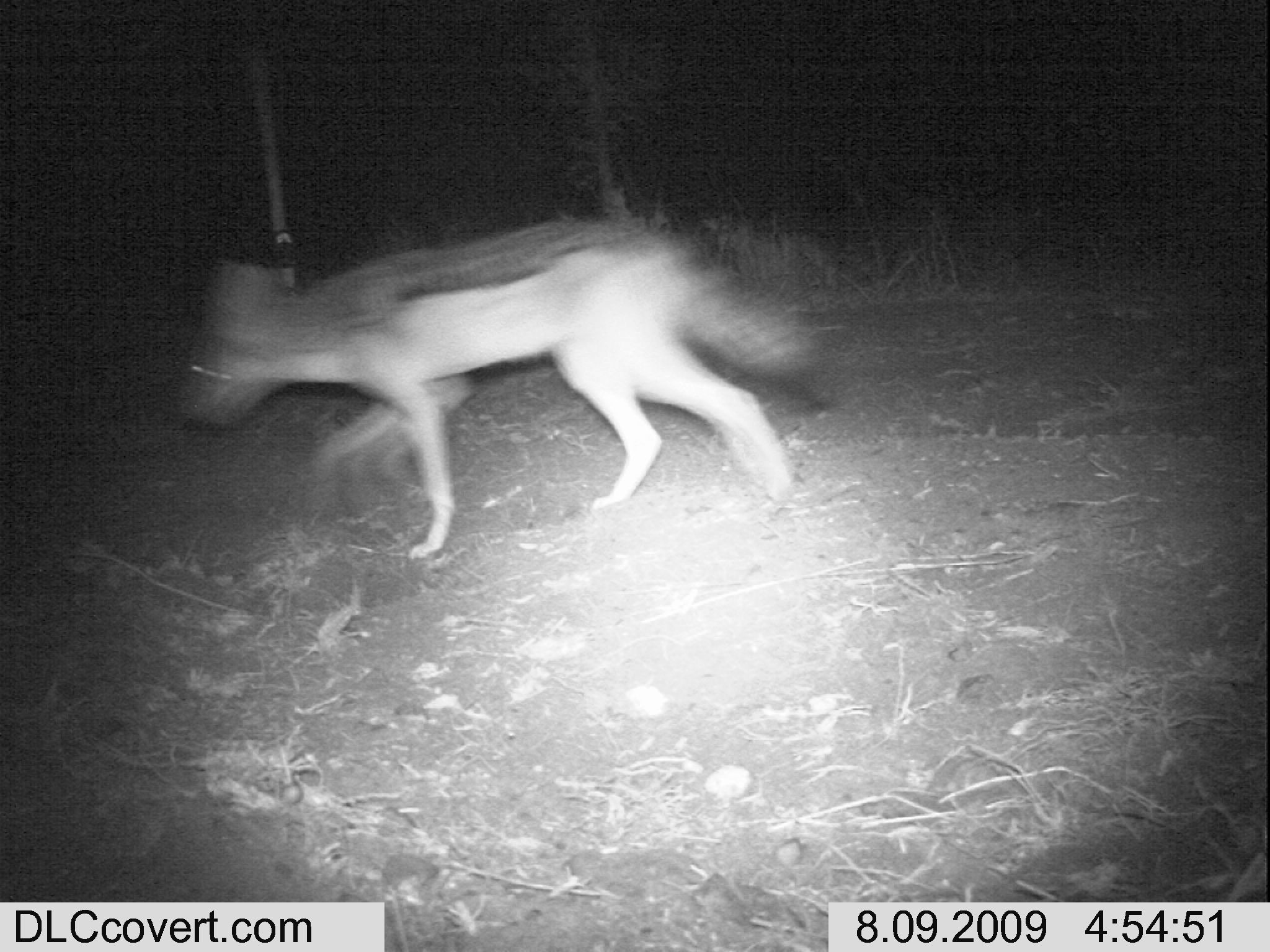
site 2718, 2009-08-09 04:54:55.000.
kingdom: Animalia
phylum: Chordata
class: Mammalia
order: Carnivora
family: Canidae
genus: Lupulella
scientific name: Lupulella mesomelas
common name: black-backed jackal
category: canis mesomelas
Canis mesomelas (black-backed jackal) (Lupulella mesomelas), count 1.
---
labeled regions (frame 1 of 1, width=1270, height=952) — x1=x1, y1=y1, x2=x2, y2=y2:
canis mesomelas: x1=186, y1=217, x2=825, y2=560